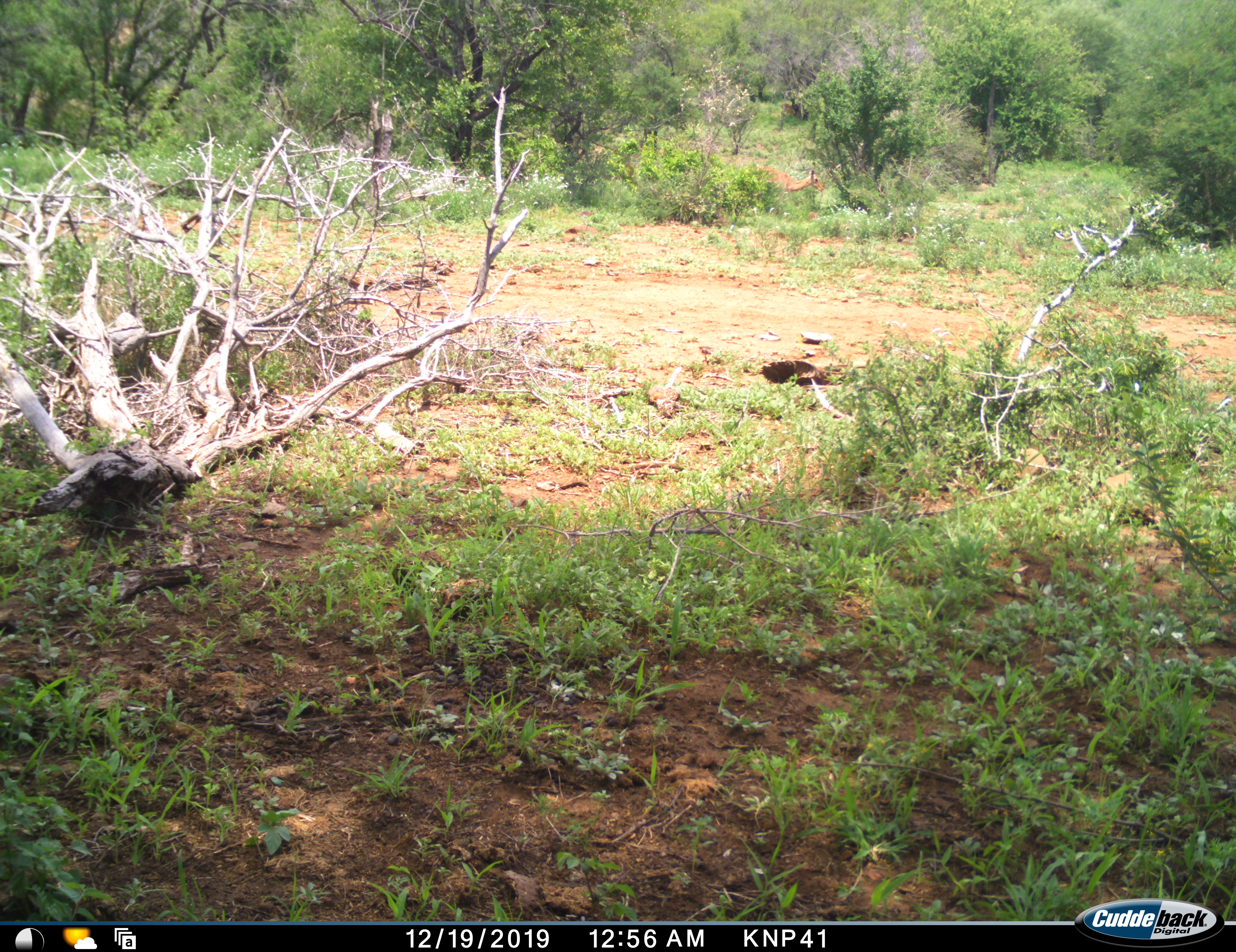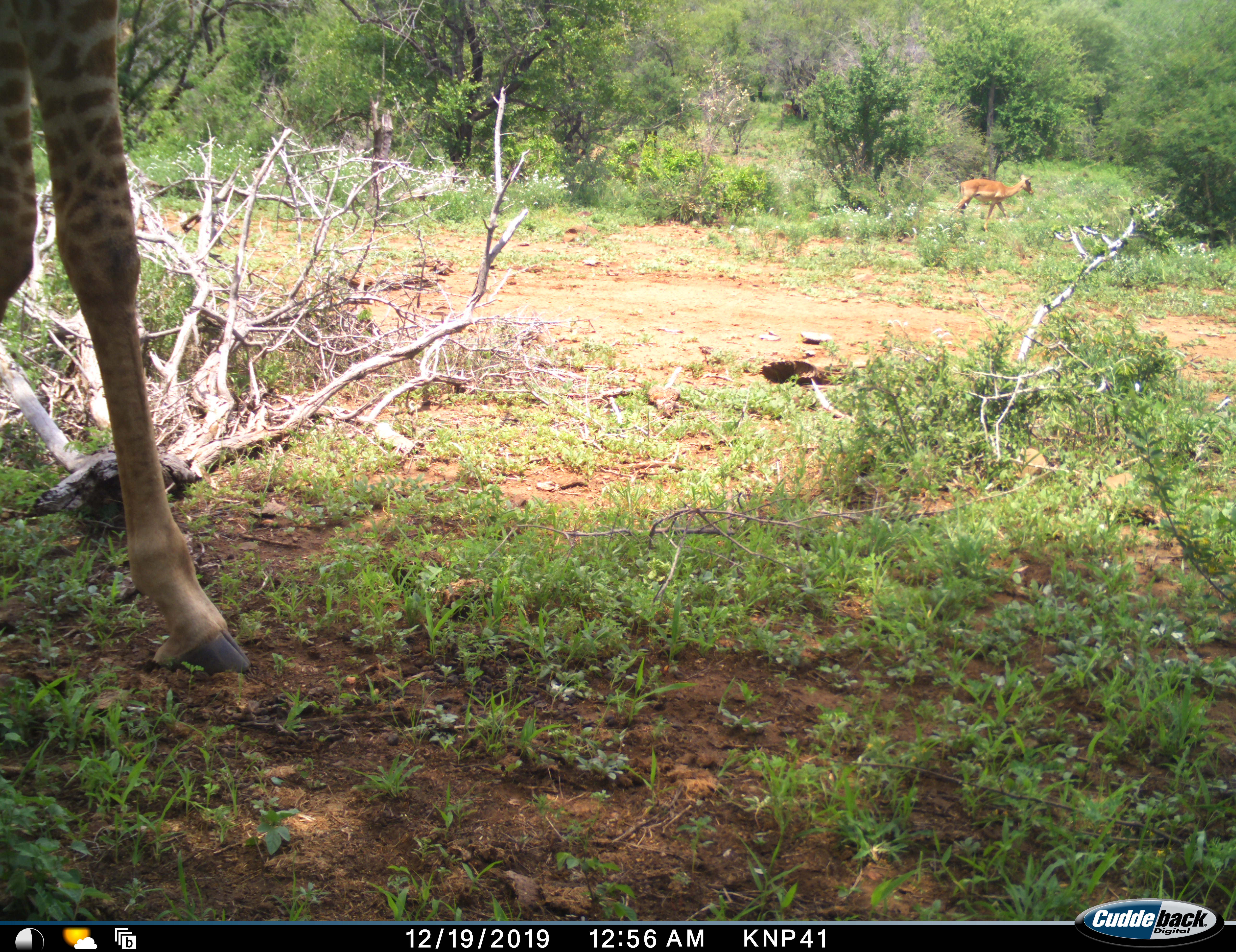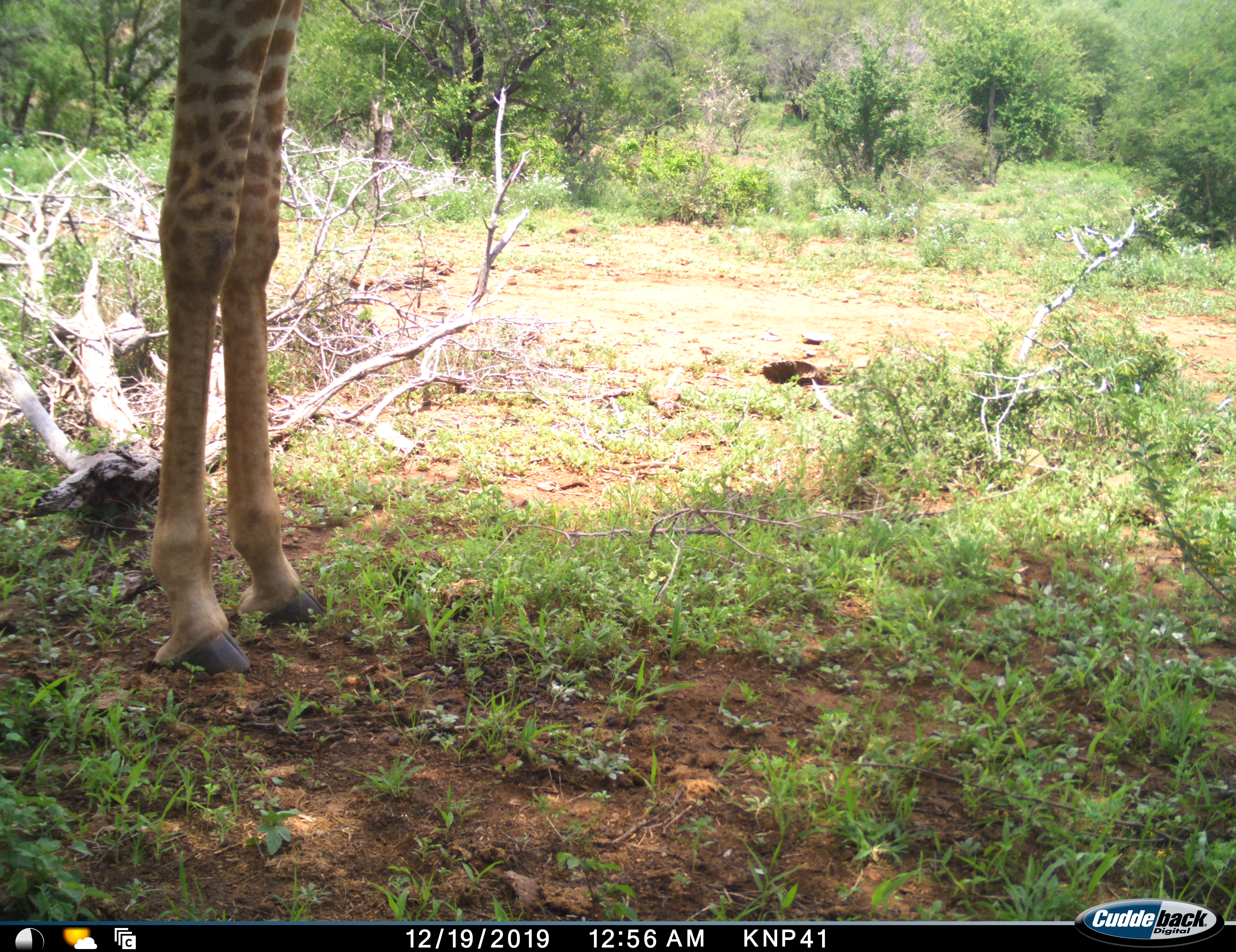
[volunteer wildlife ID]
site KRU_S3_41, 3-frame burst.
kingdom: Animalia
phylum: Chordata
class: Mammalia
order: Artiodactyla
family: Giraffidae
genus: Giraffa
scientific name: Giraffa camelopardalis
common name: giraffe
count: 1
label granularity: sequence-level